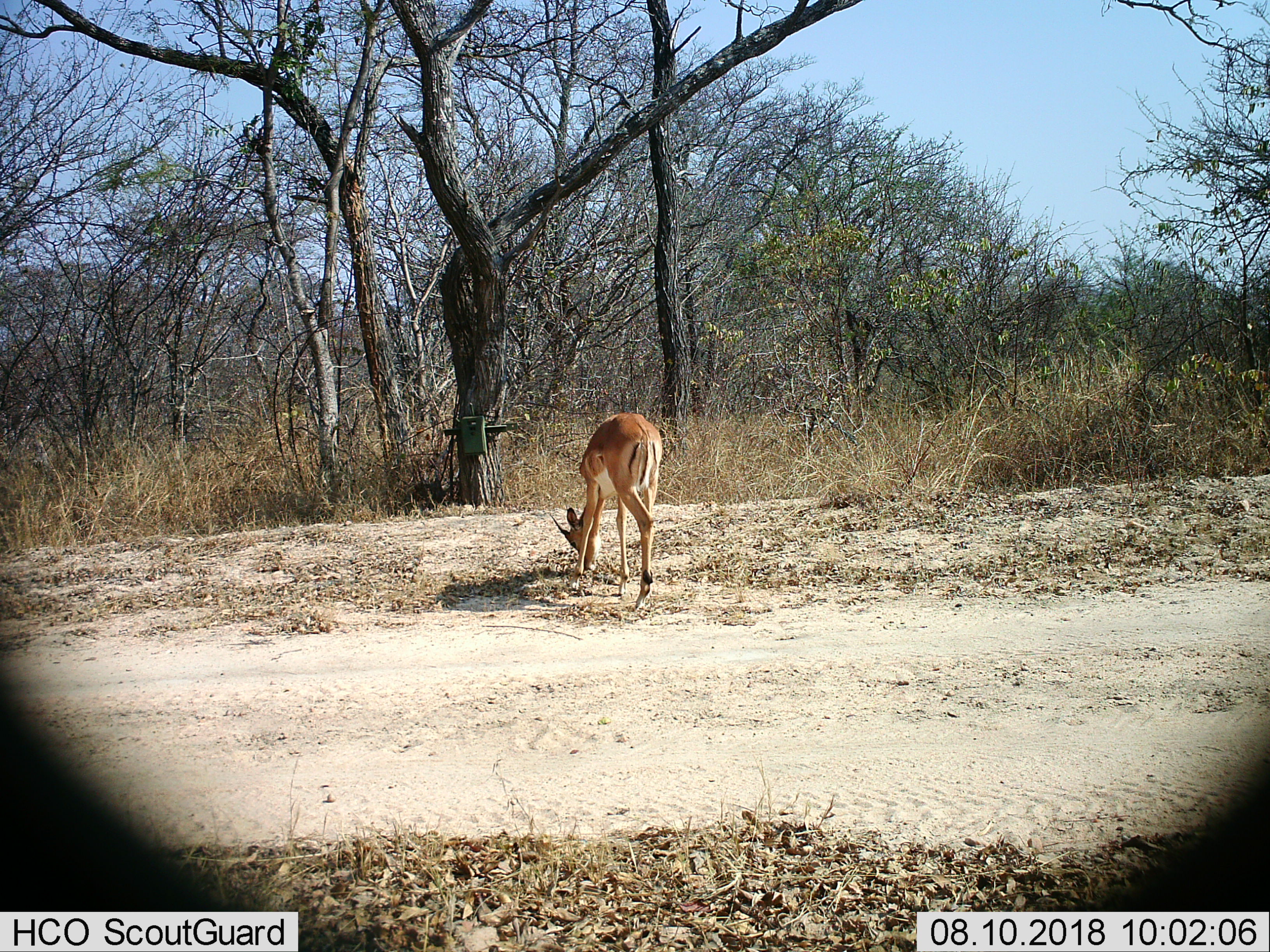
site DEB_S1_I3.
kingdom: Animalia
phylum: Chordata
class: Mammalia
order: Artiodactyla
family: Bovidae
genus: Aepyceros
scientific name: Aepyceros melampus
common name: impala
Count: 1.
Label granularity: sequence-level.